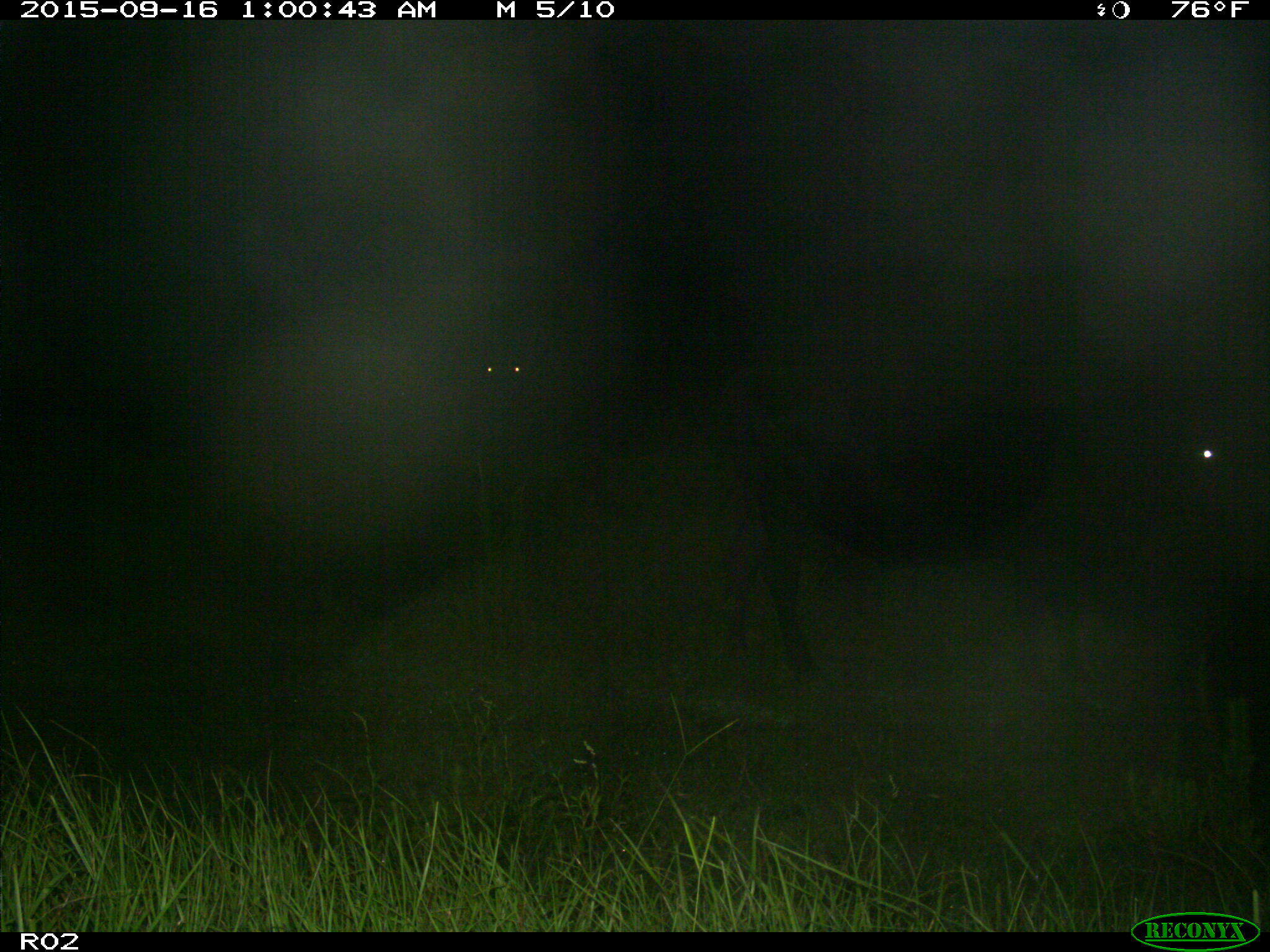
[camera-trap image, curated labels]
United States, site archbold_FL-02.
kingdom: Animalia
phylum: Chordata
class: Mammalia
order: Artiodactyla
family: Bovidae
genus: Bos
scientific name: Bos taurus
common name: domestic cow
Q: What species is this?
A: Bos taurus (domestic cow).